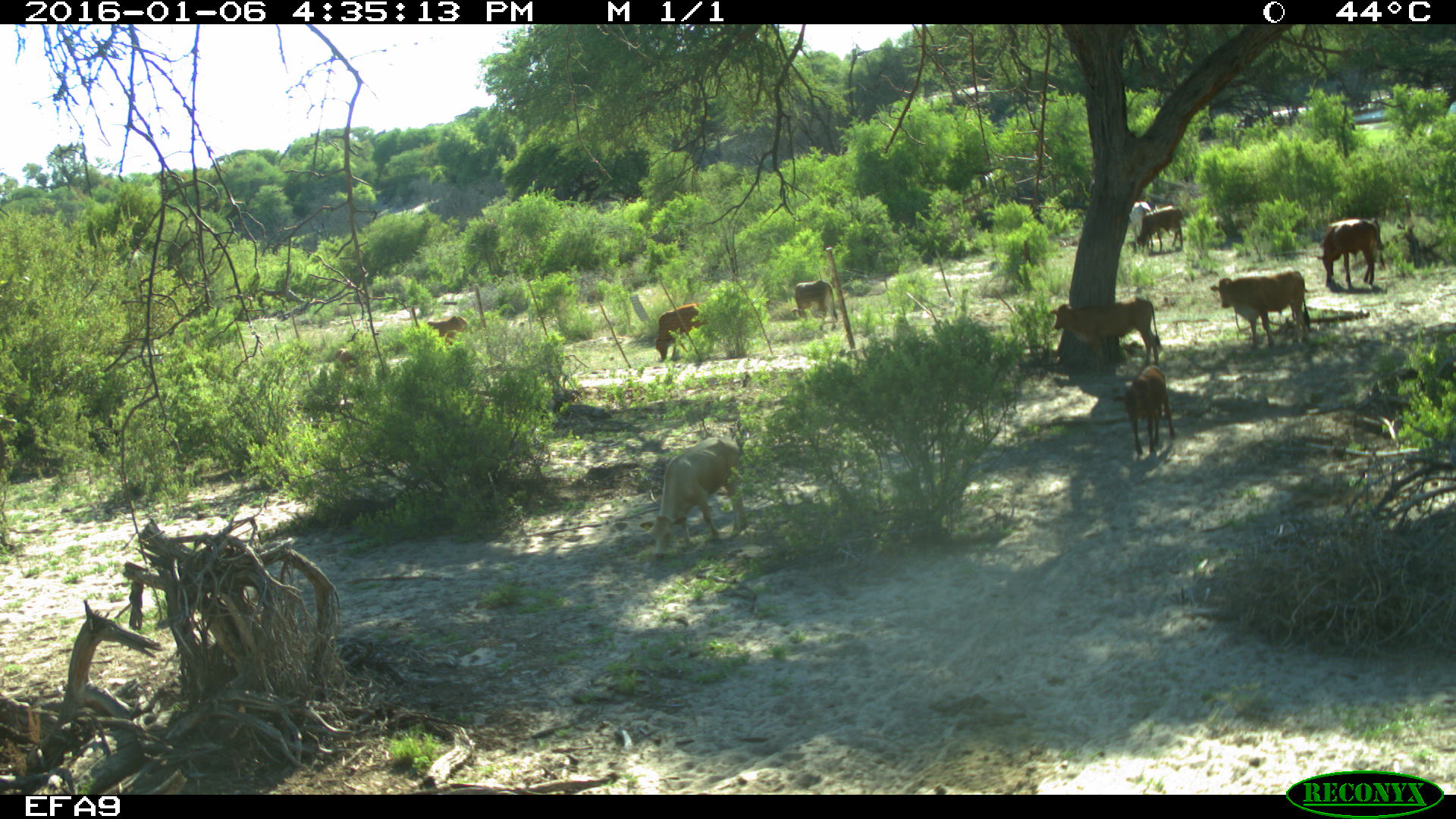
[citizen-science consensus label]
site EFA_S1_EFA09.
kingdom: Animalia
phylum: Chordata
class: Mammalia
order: Artiodactyla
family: Bovidae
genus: Bos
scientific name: Bos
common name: cattle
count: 11-50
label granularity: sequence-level